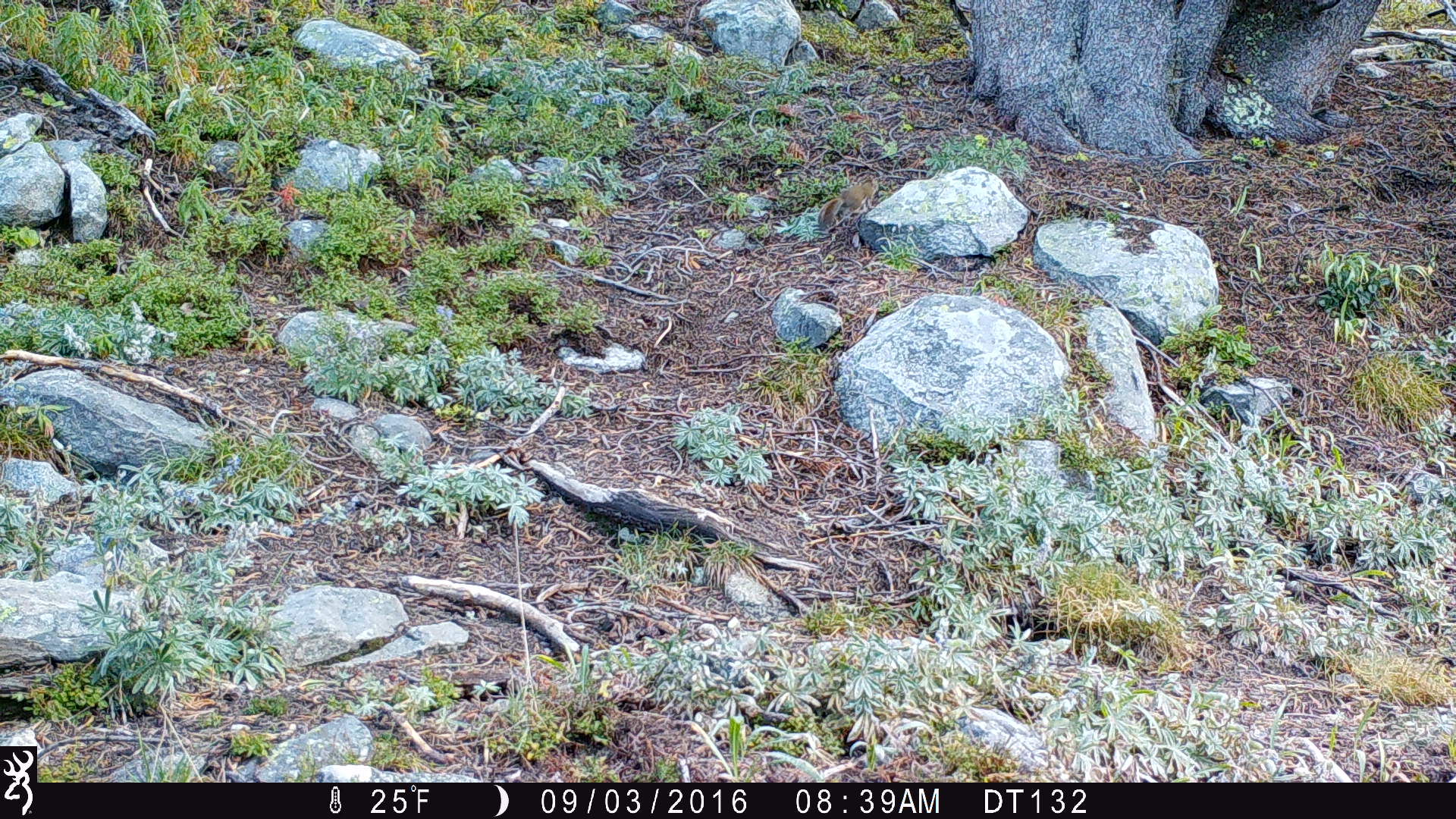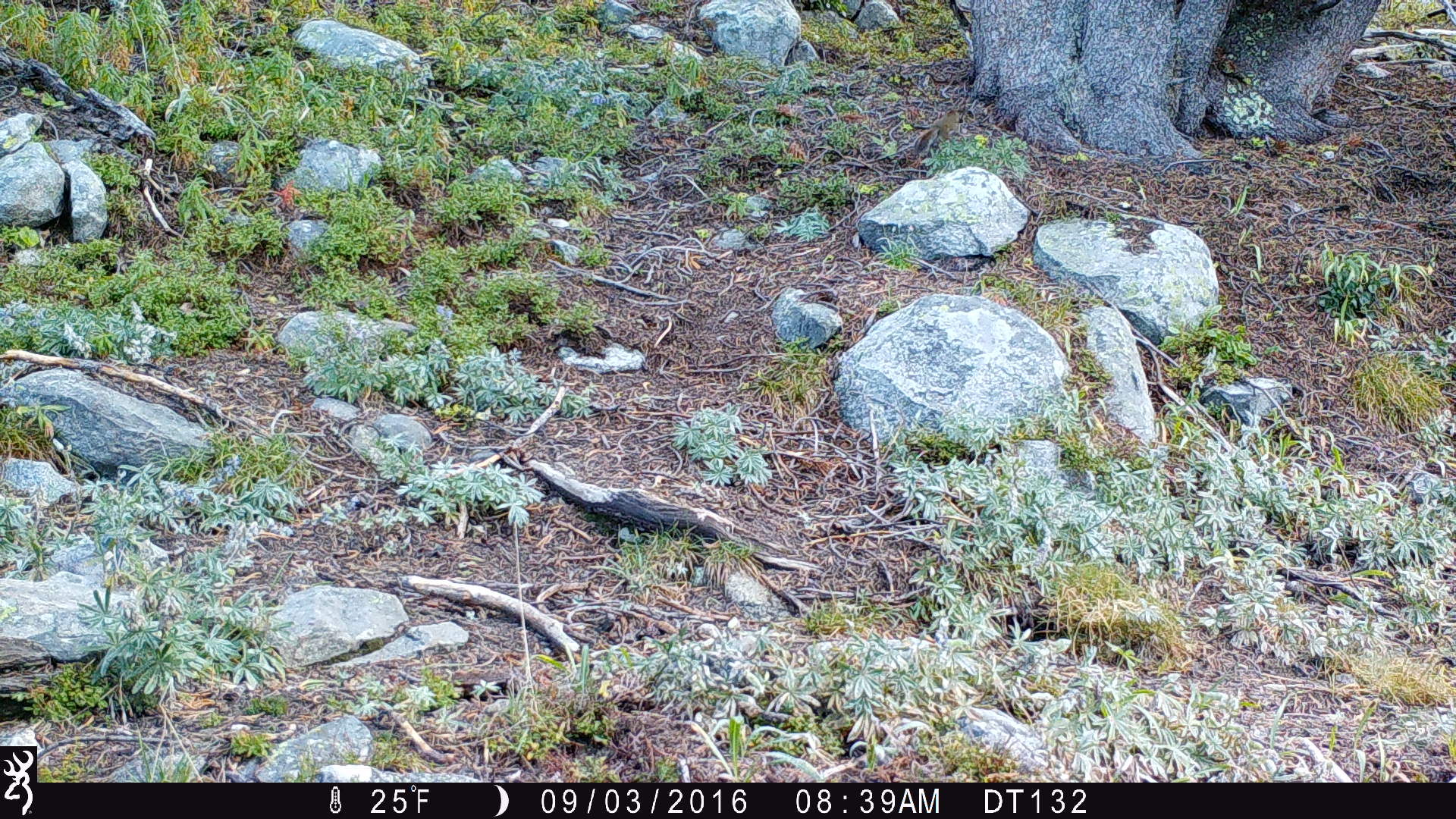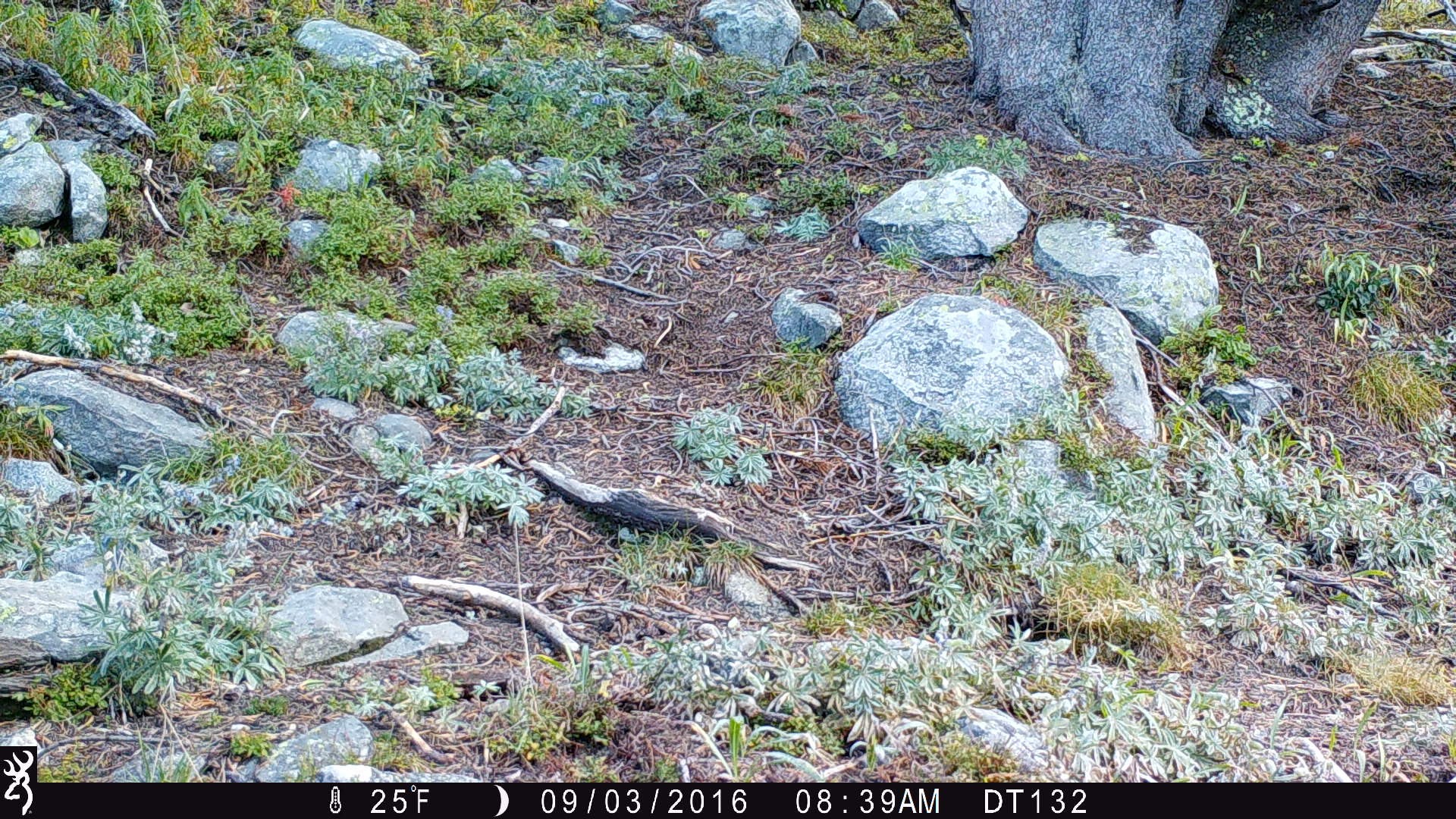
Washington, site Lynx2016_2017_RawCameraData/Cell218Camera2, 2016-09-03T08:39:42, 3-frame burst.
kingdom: Animalia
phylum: Chordata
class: Mammalia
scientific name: Mammalia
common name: small mammal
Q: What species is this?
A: Small mammal (Mammalia).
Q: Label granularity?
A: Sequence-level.